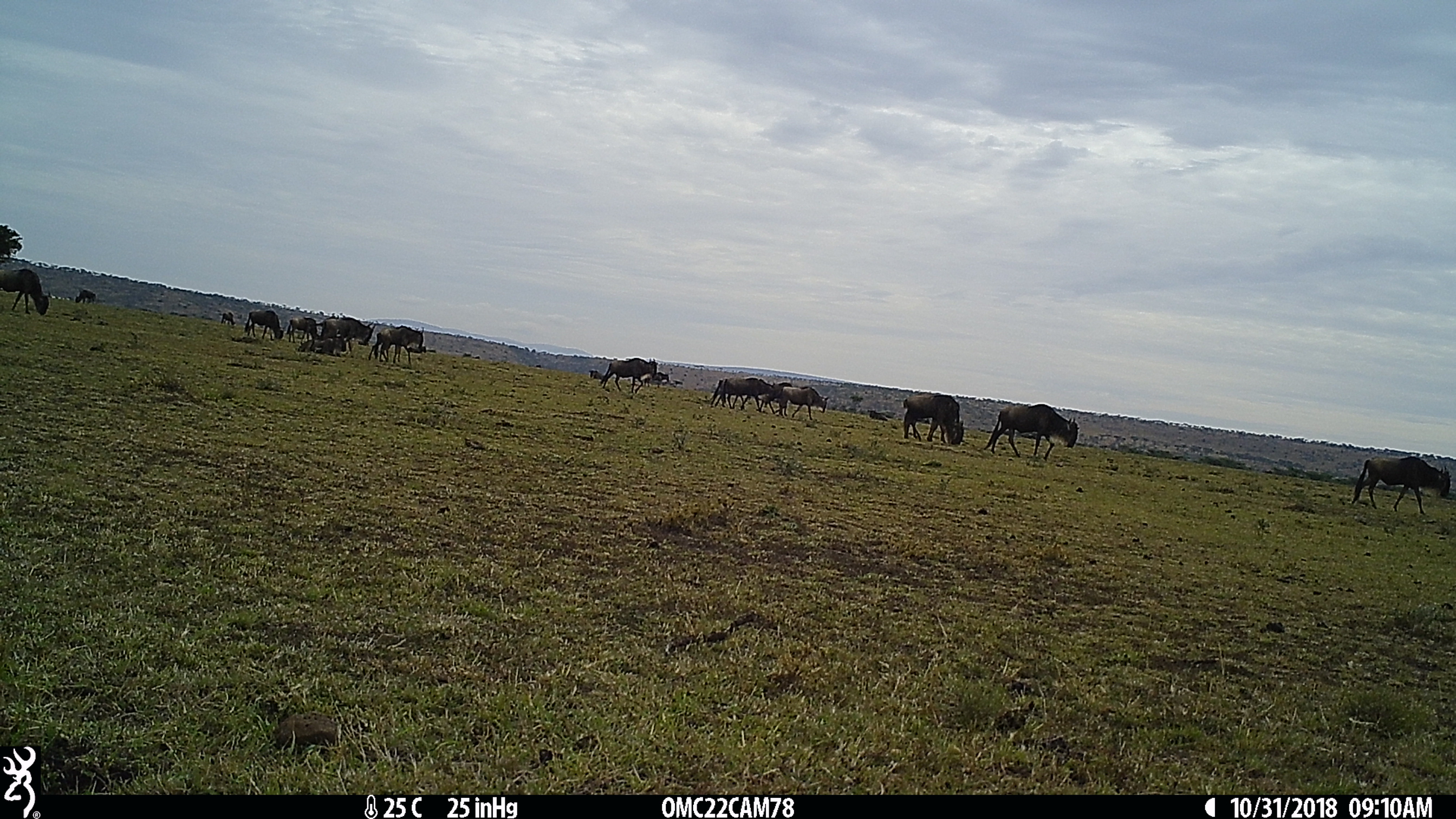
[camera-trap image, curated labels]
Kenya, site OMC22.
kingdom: Animalia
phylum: Chordata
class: Mammalia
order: Artiodactyla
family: Bovidae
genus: Connochaetes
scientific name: Connochaetes taurinus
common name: blue wildebeest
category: wildebeest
Wildebeest (blue wildebeest) (Connochaetes taurinus).